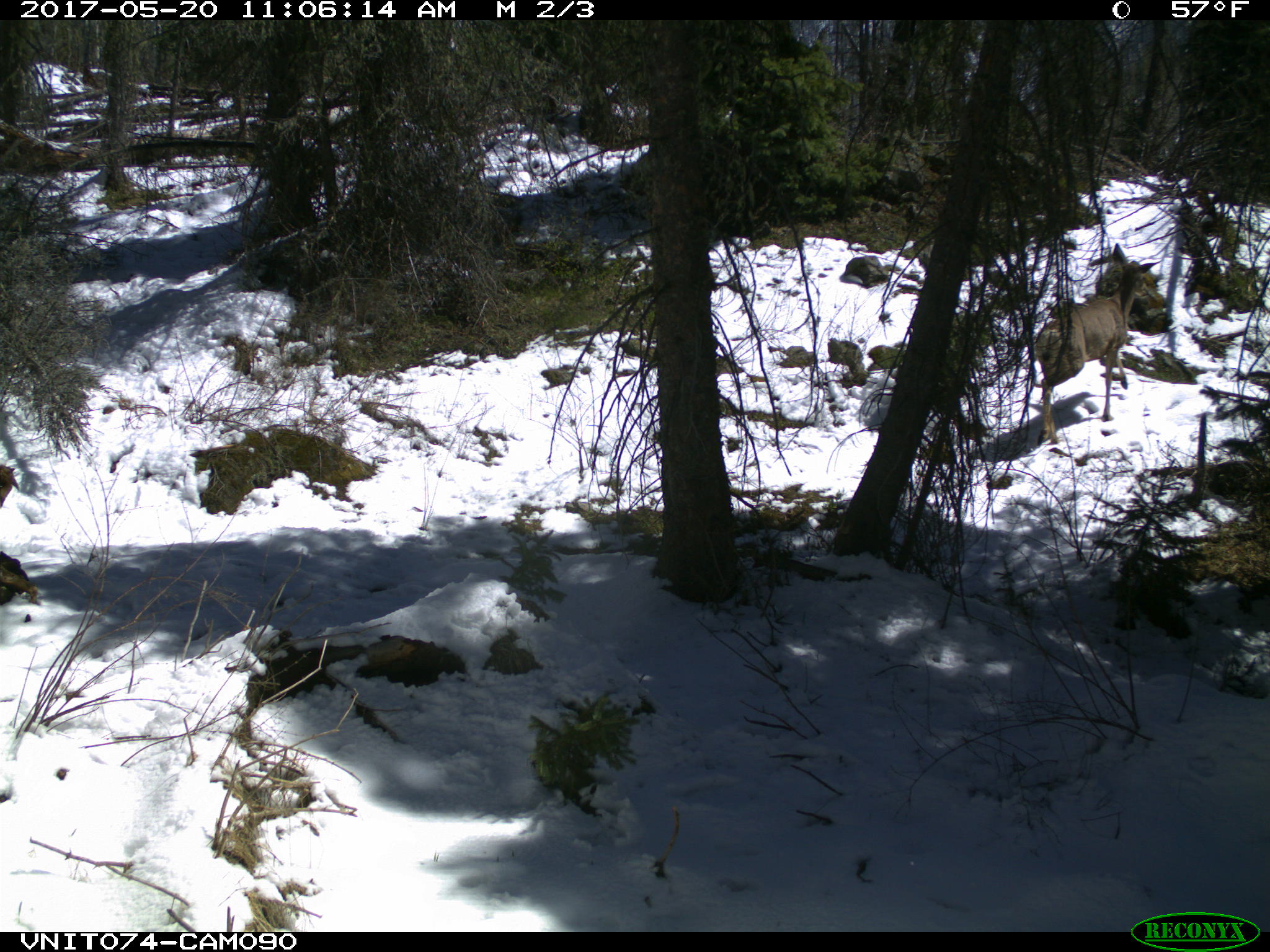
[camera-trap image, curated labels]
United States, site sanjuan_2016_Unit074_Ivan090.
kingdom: Animalia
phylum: Chordata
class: Mammalia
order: Artiodactyla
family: Cervidae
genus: Odocoileus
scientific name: Odocoileus hemionus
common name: mule deer